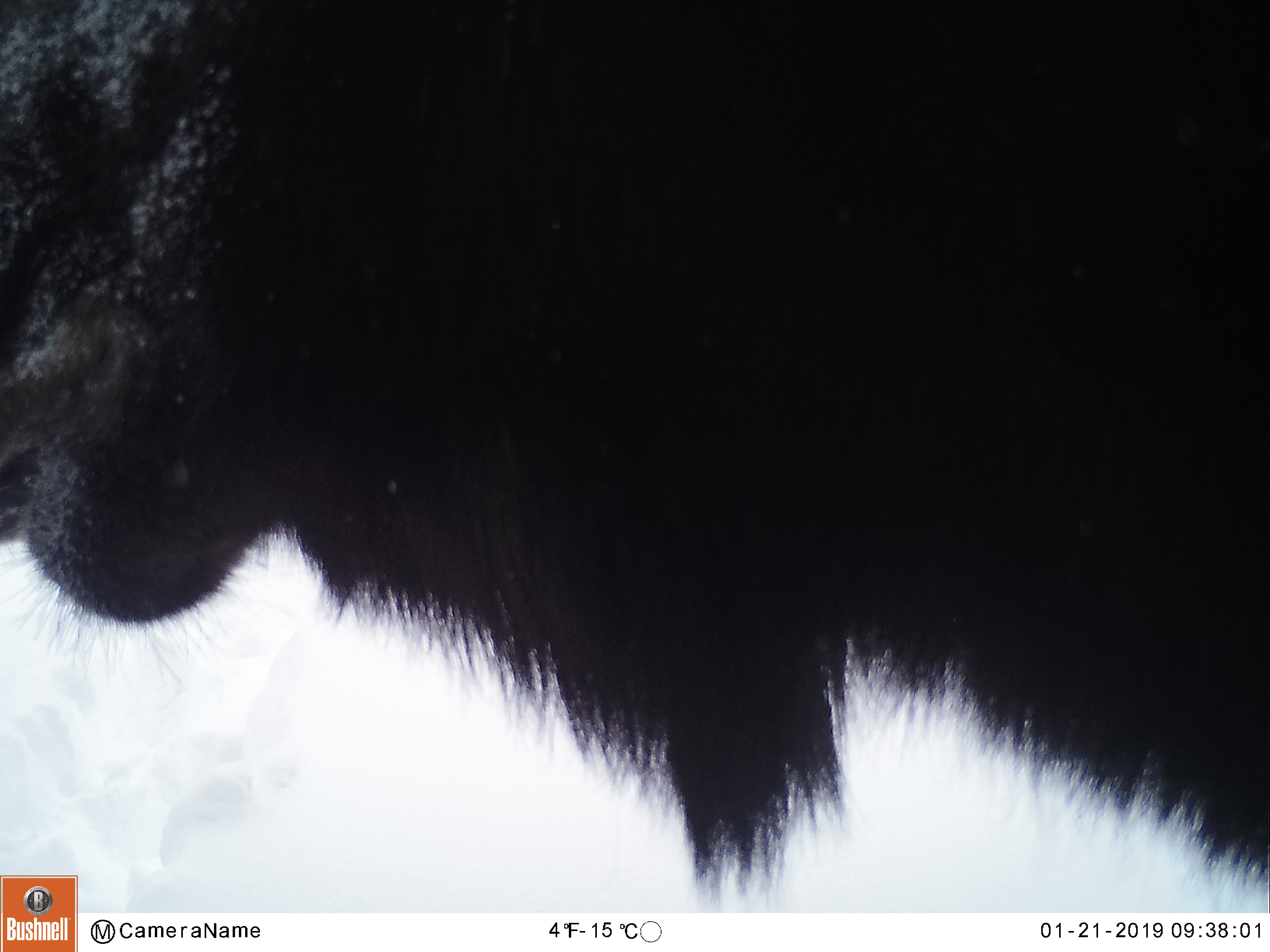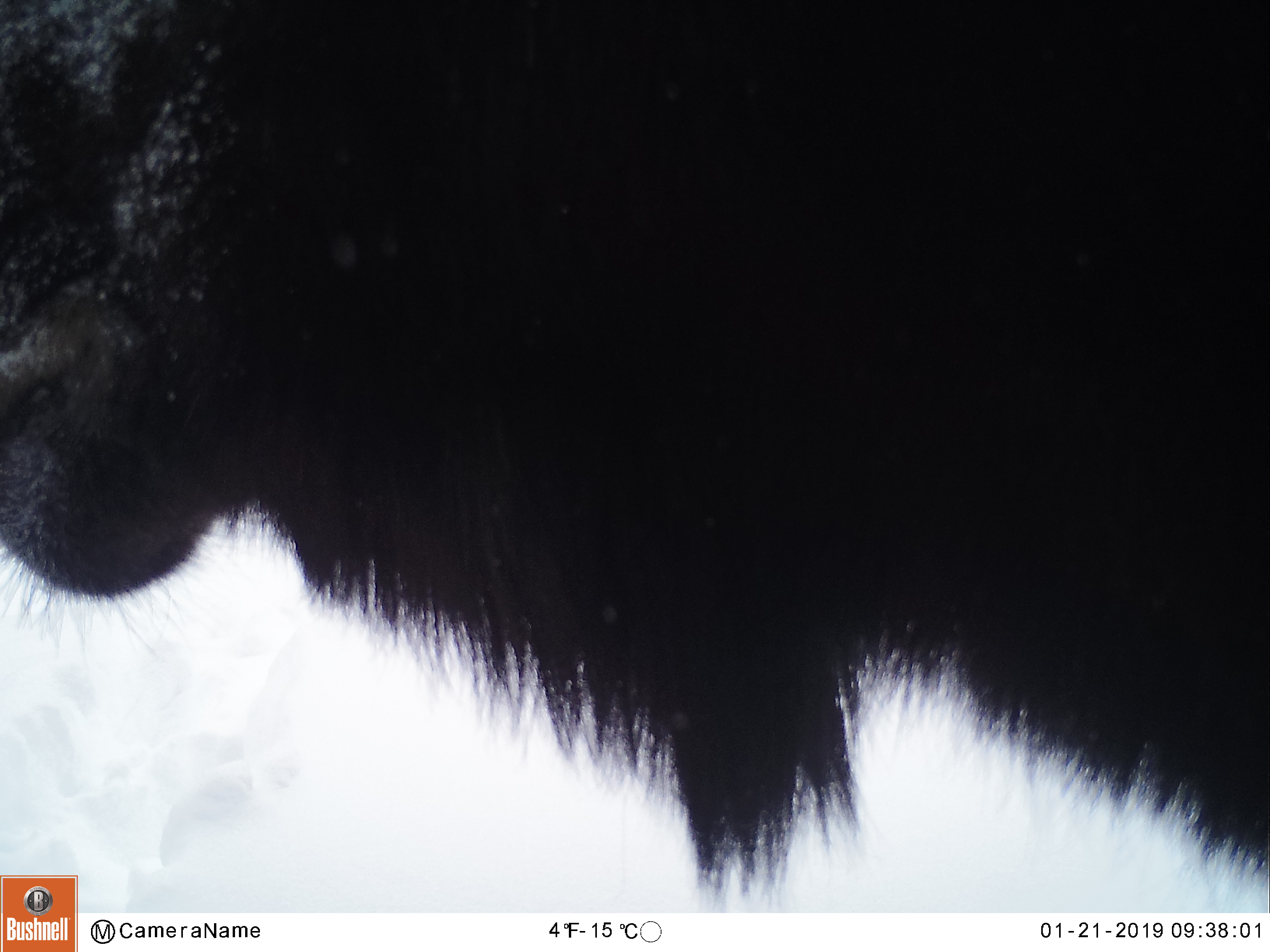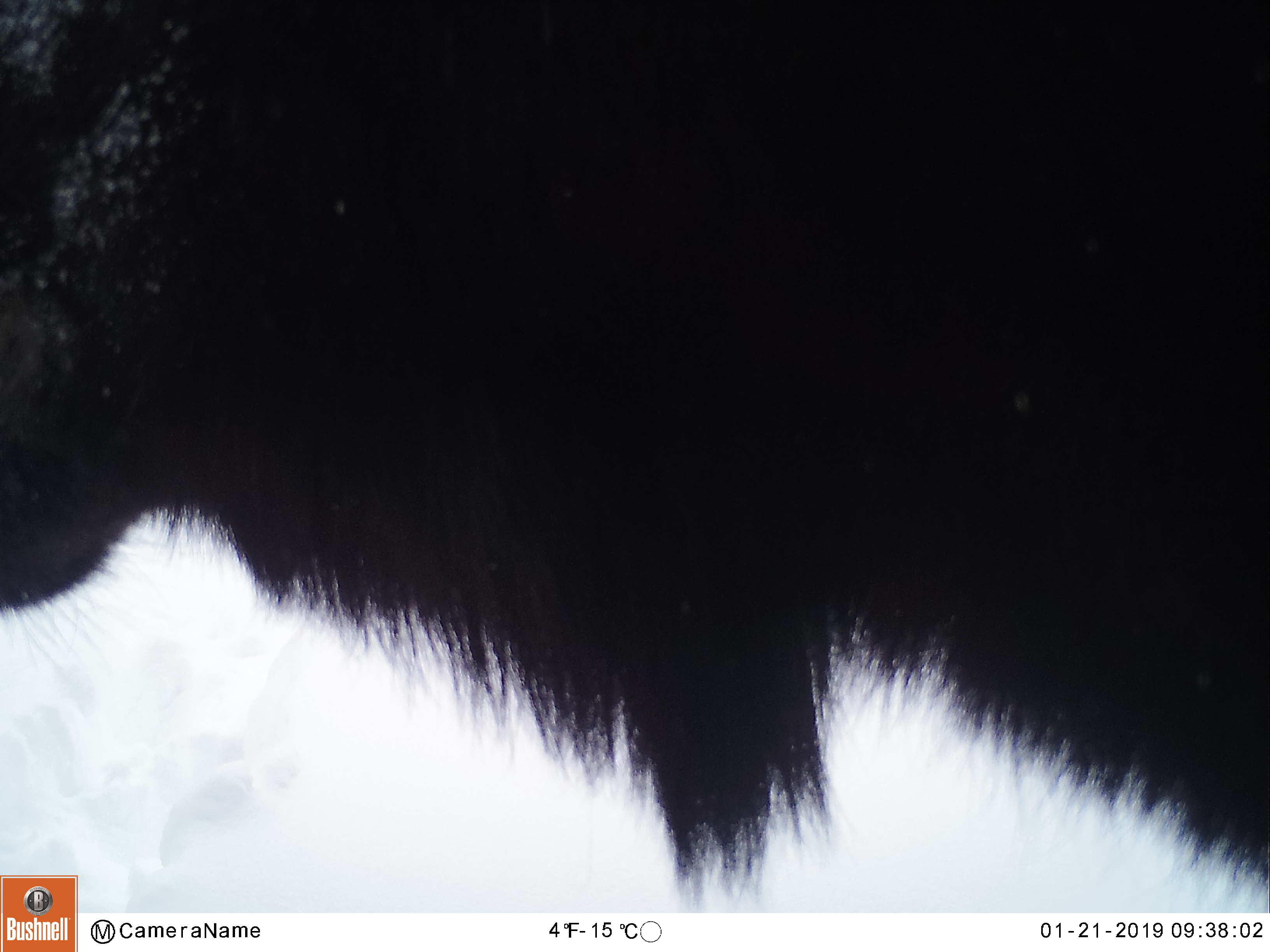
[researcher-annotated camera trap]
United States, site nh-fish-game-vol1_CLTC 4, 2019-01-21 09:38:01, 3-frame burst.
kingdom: Animalia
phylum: Chordata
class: Mammalia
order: Artiodactyla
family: Cervidae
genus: Alces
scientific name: Alces alces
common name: moose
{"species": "moose (Alces alces)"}